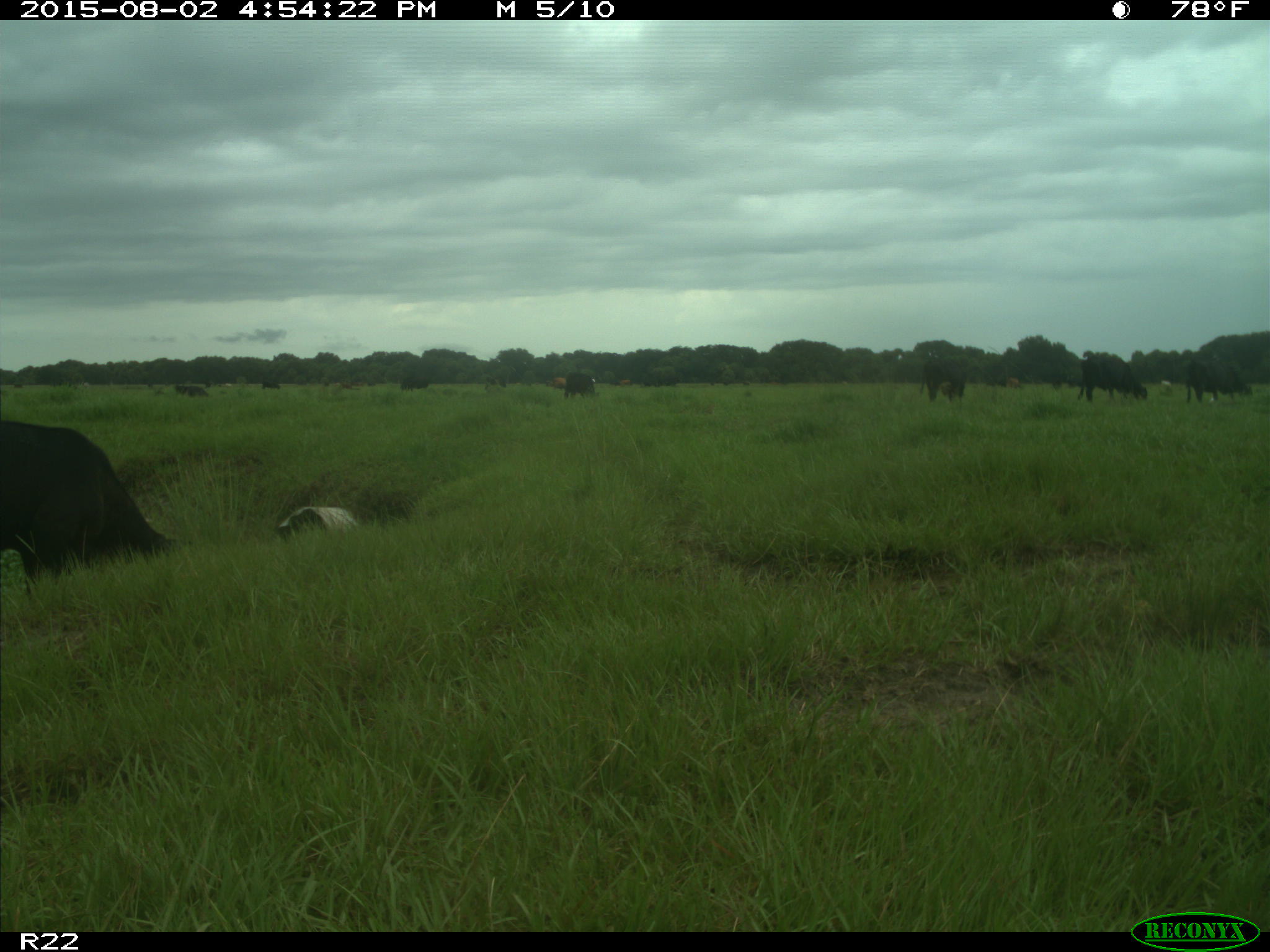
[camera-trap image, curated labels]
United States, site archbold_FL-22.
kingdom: Animalia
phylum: Chordata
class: Mammalia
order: Artiodactyla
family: Bovidae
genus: Bos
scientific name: Bos taurus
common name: domestic cow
Bos taurus (domestic cow).